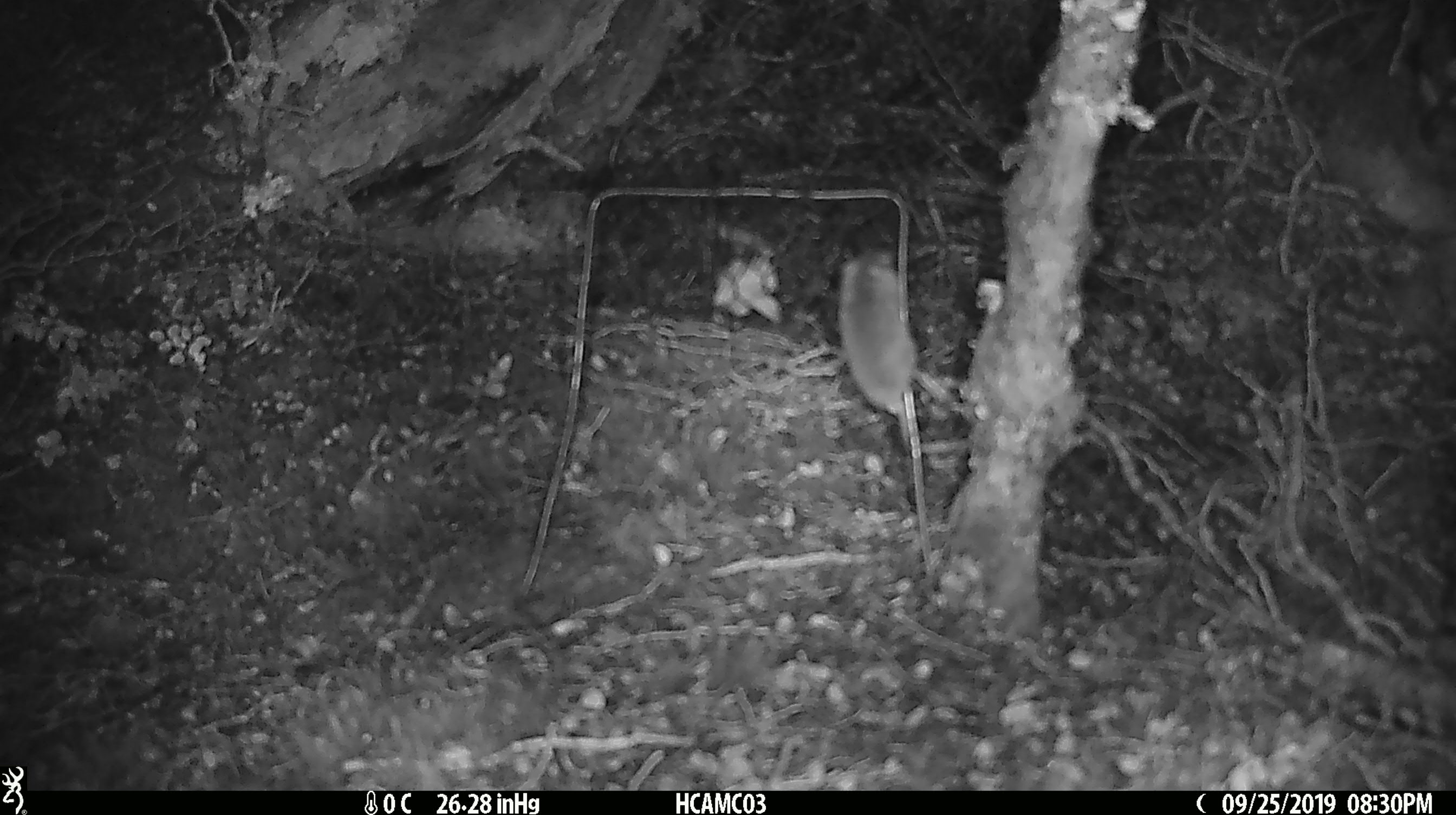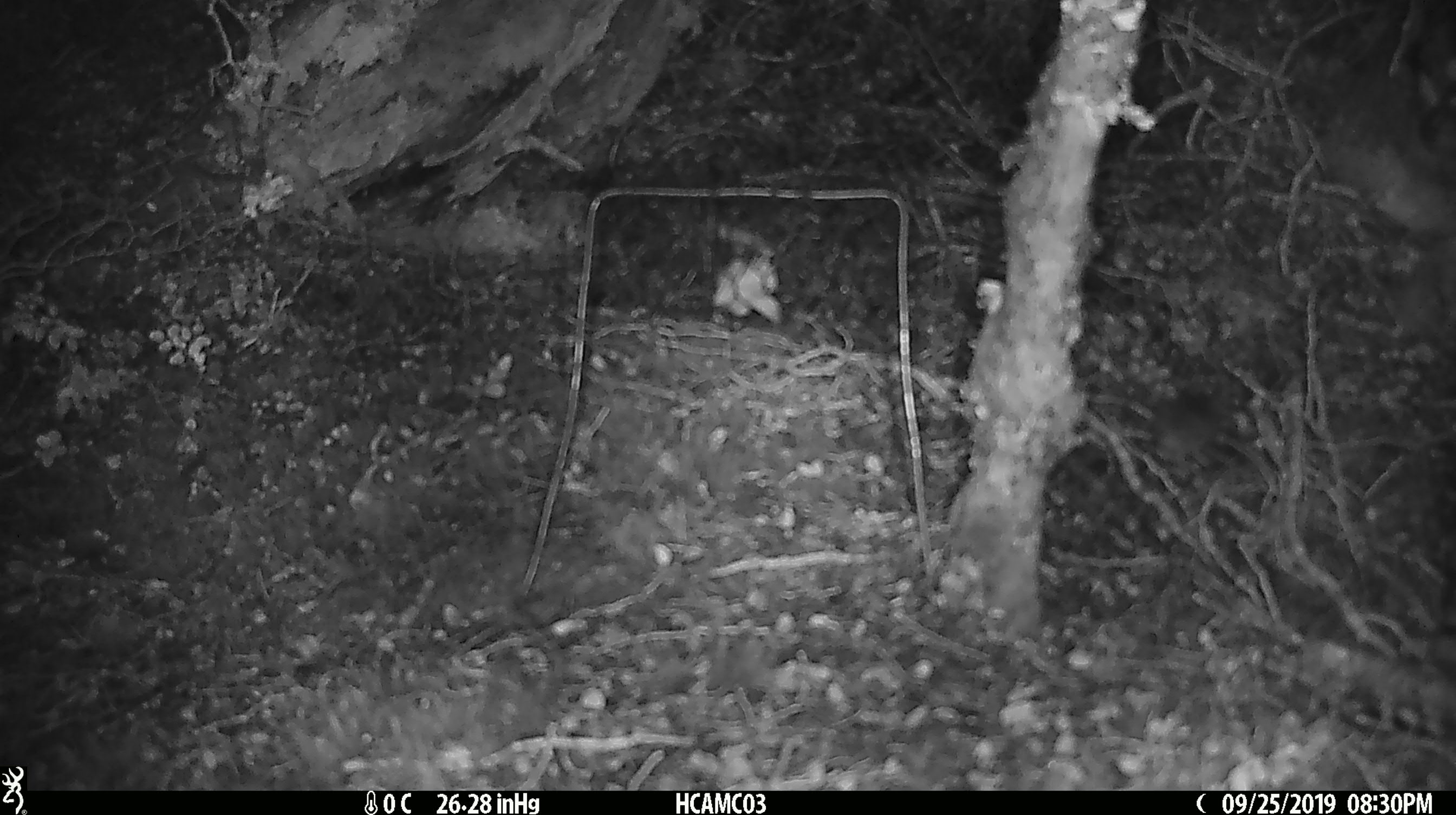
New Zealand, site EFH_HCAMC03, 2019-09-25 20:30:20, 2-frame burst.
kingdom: Animalia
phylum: Chordata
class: Mammalia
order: Rodentia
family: Muridae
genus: Mus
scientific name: Mus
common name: mouse